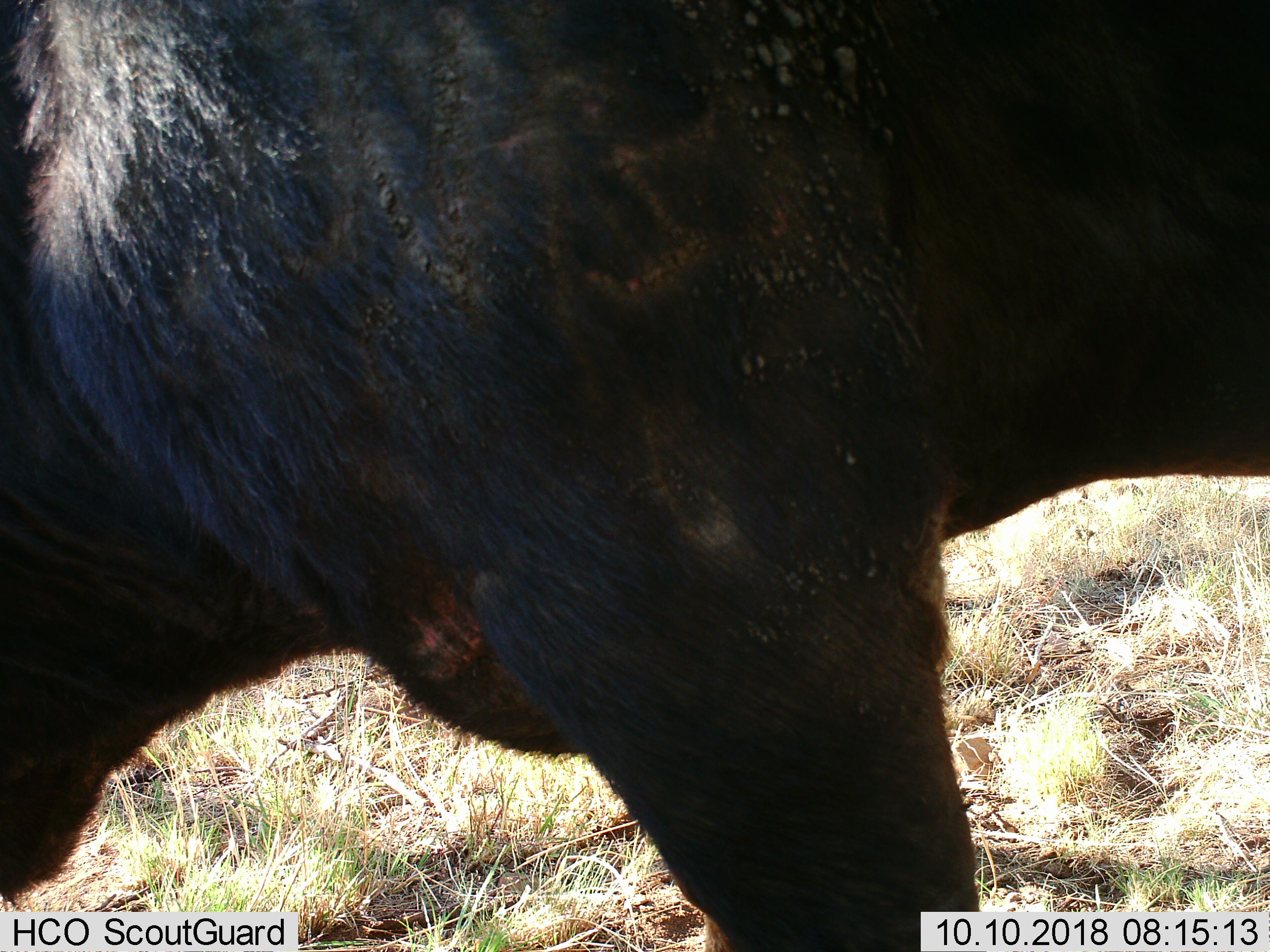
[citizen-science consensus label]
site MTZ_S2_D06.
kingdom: Animalia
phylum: Chordata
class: Mammalia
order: Artiodactyla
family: Bovidae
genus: Syncerus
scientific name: Syncerus caffer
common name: african buffalo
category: buffalo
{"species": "buffalo (african buffalo) (Syncerus caffer)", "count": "1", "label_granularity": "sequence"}